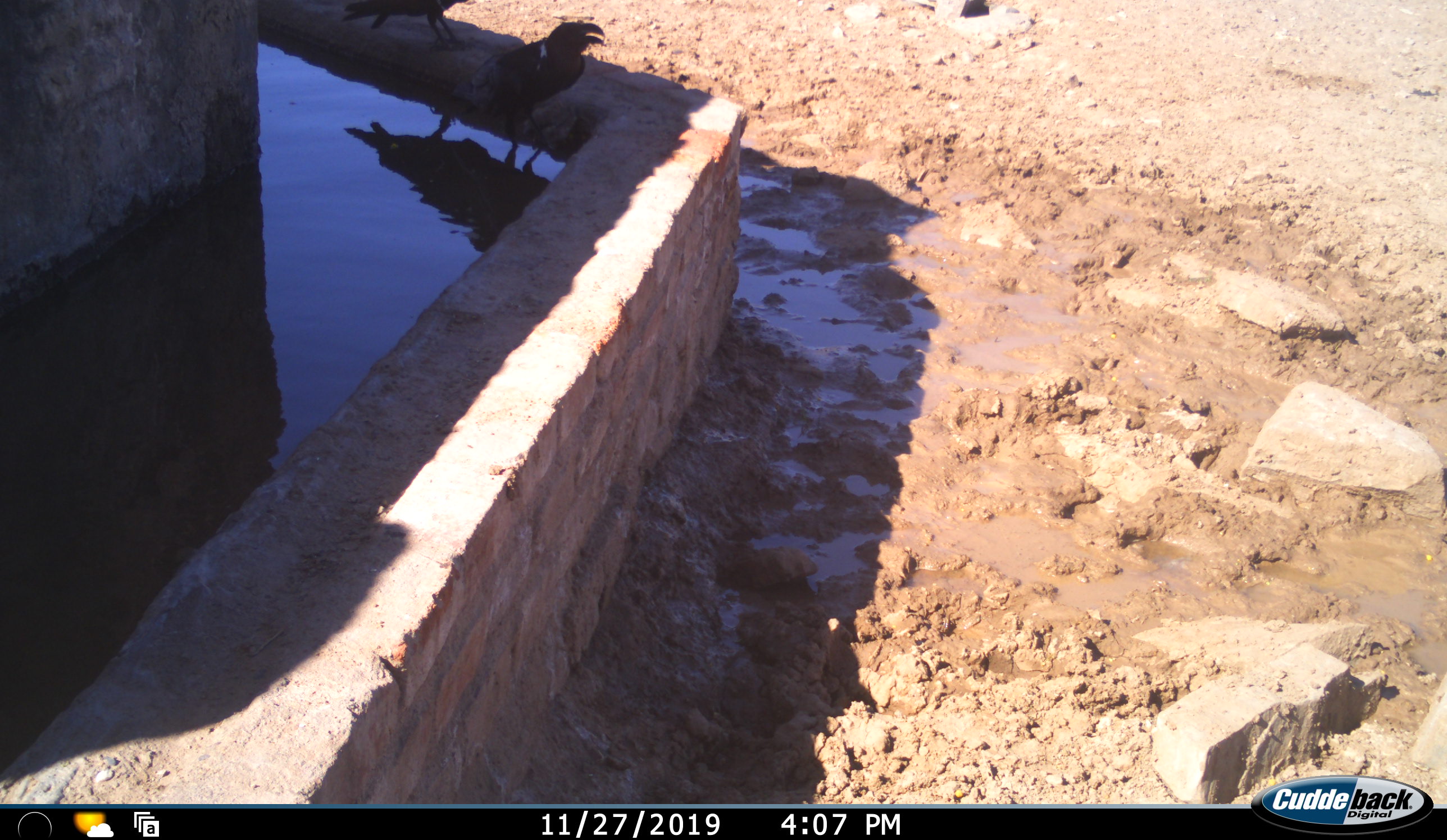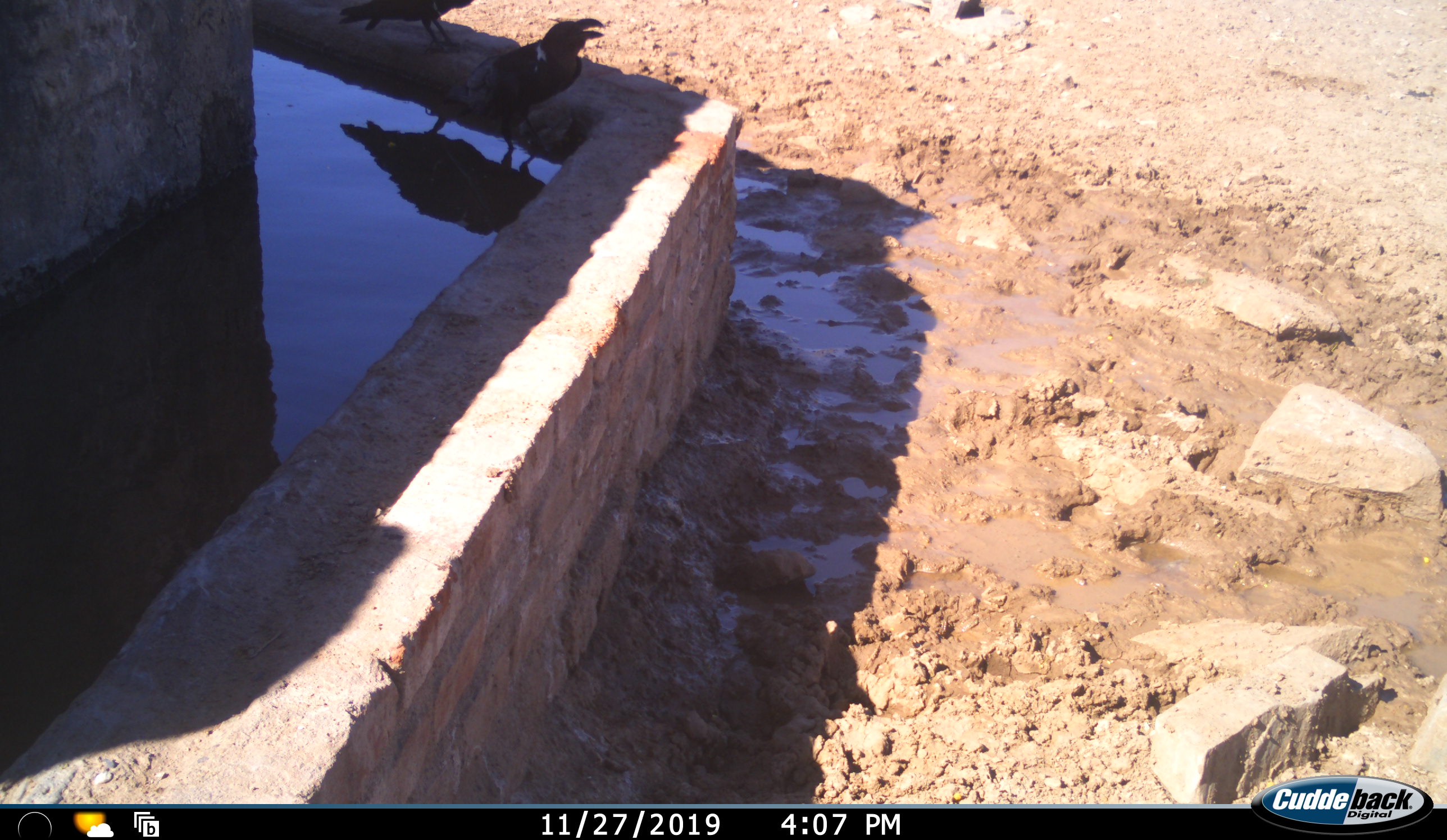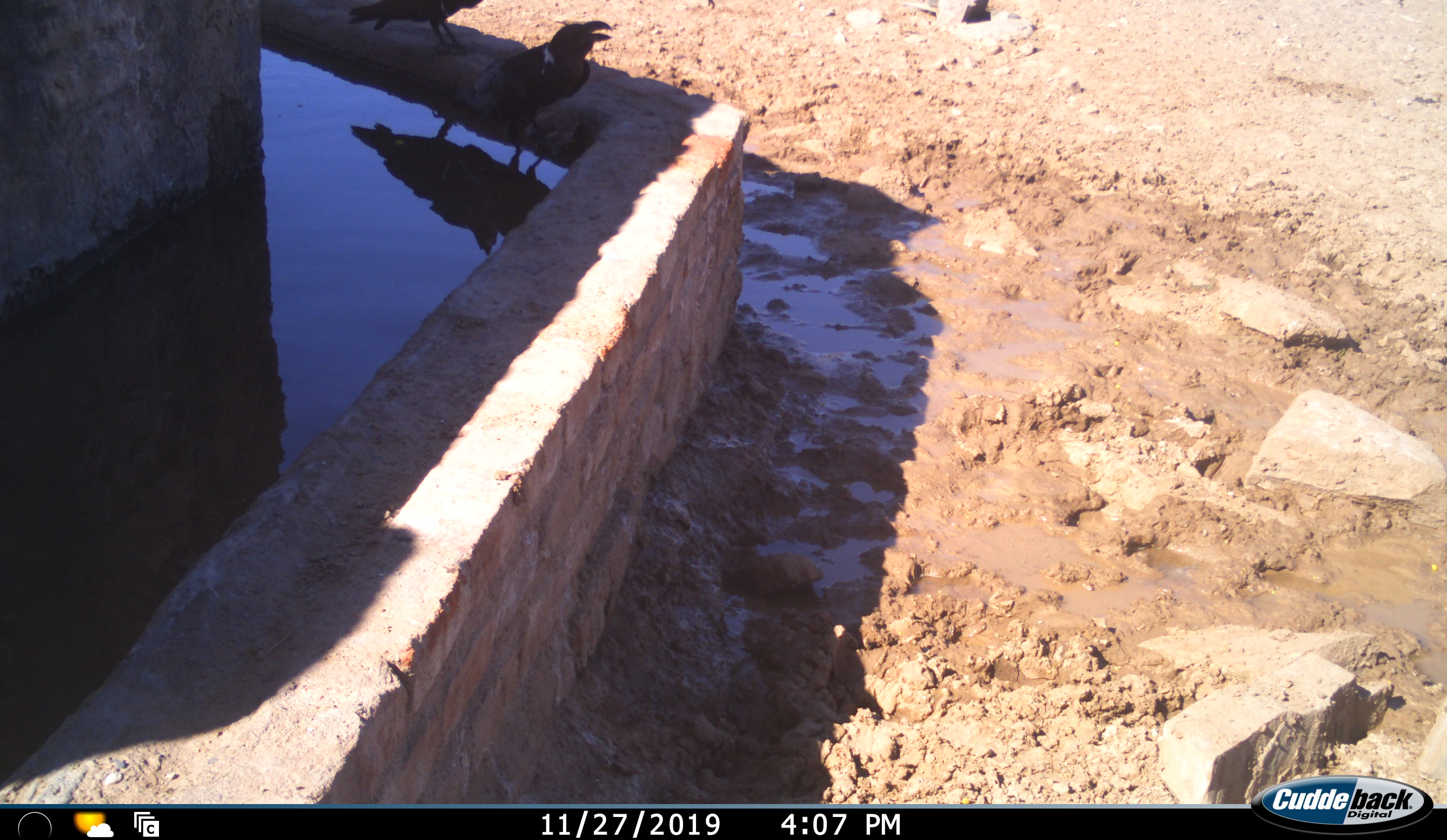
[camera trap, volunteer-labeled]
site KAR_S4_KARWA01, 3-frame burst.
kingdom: Animalia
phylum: Chordata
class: Aves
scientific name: Aves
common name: bird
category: birdother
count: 2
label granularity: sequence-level